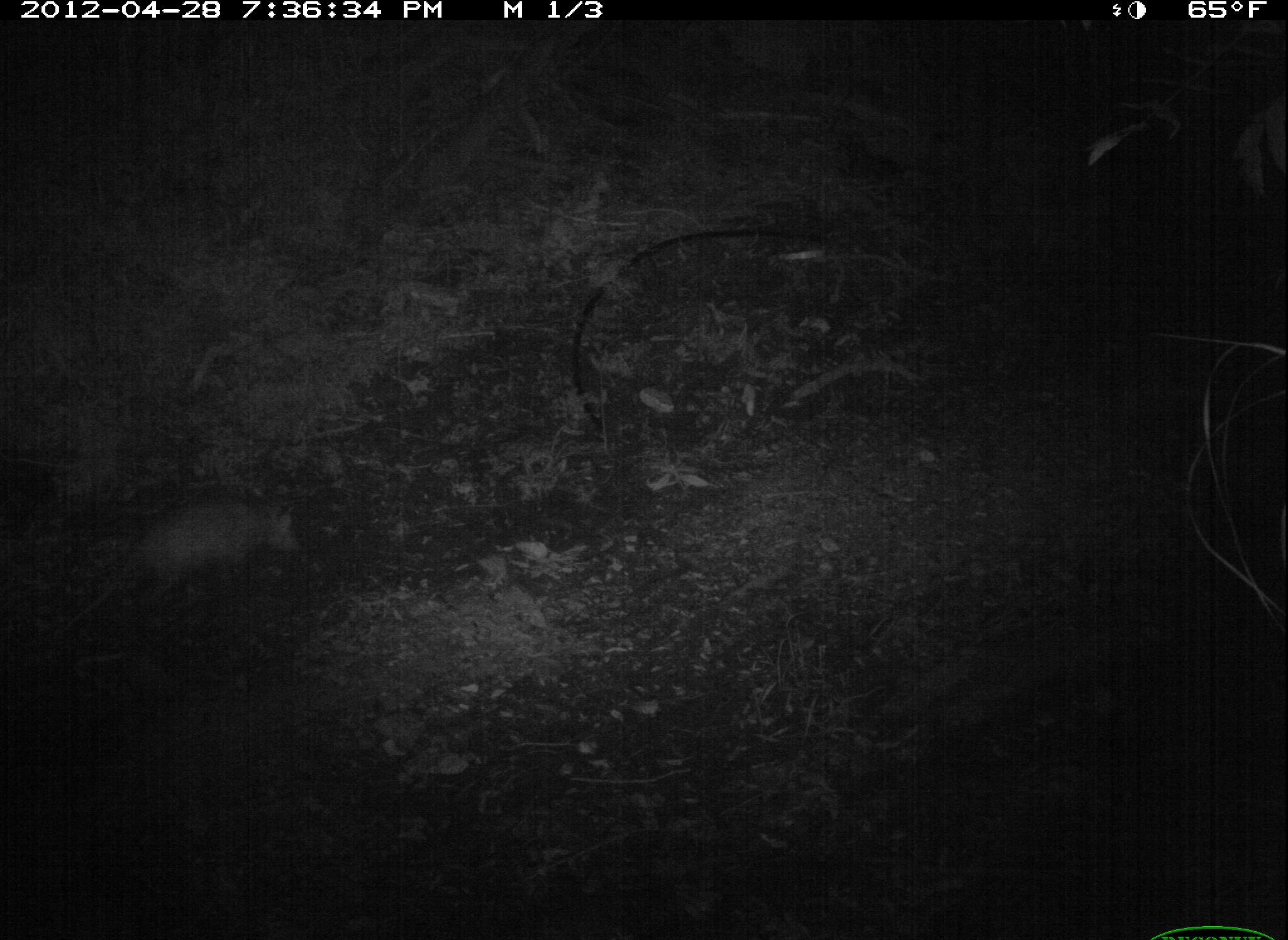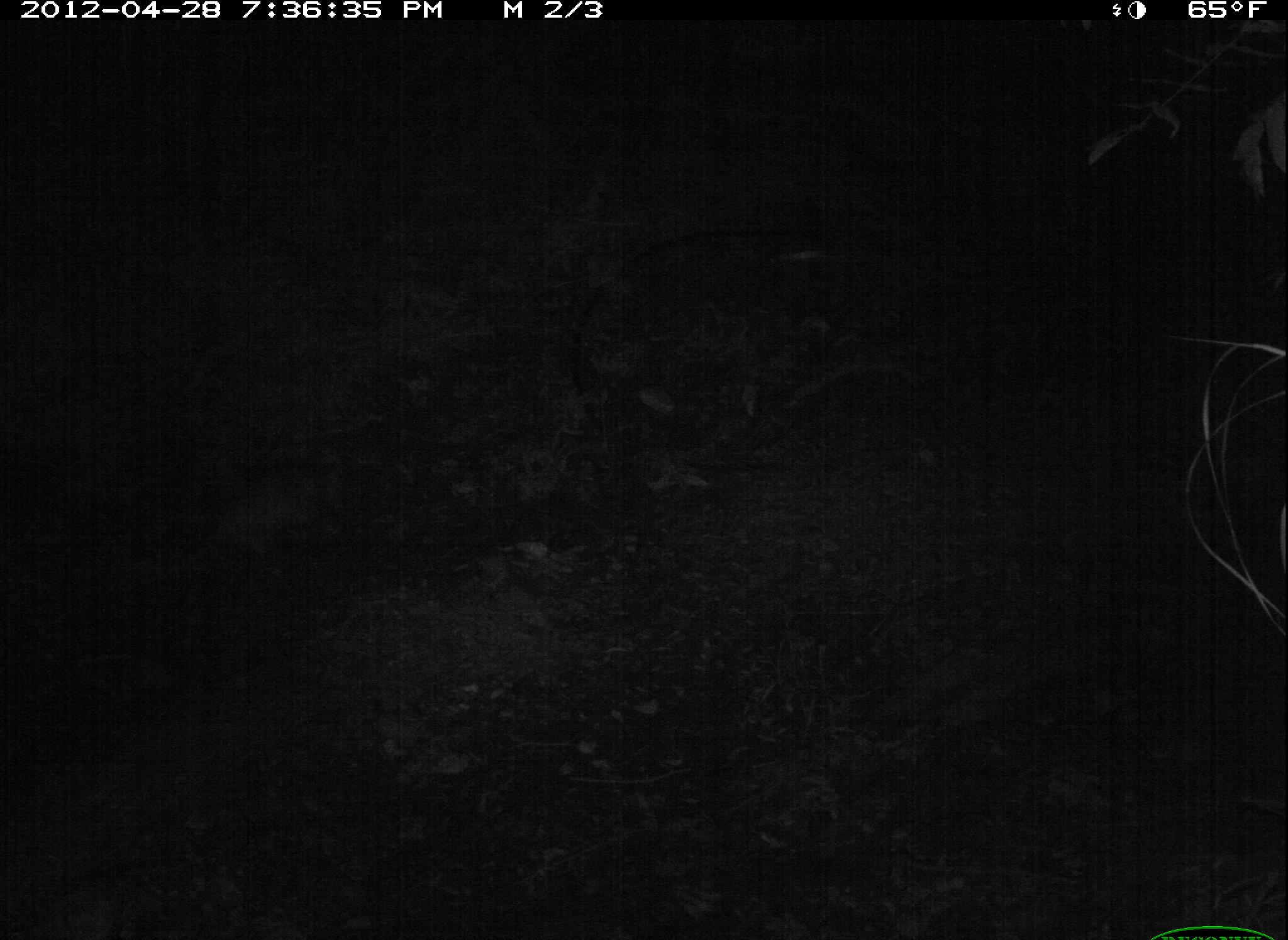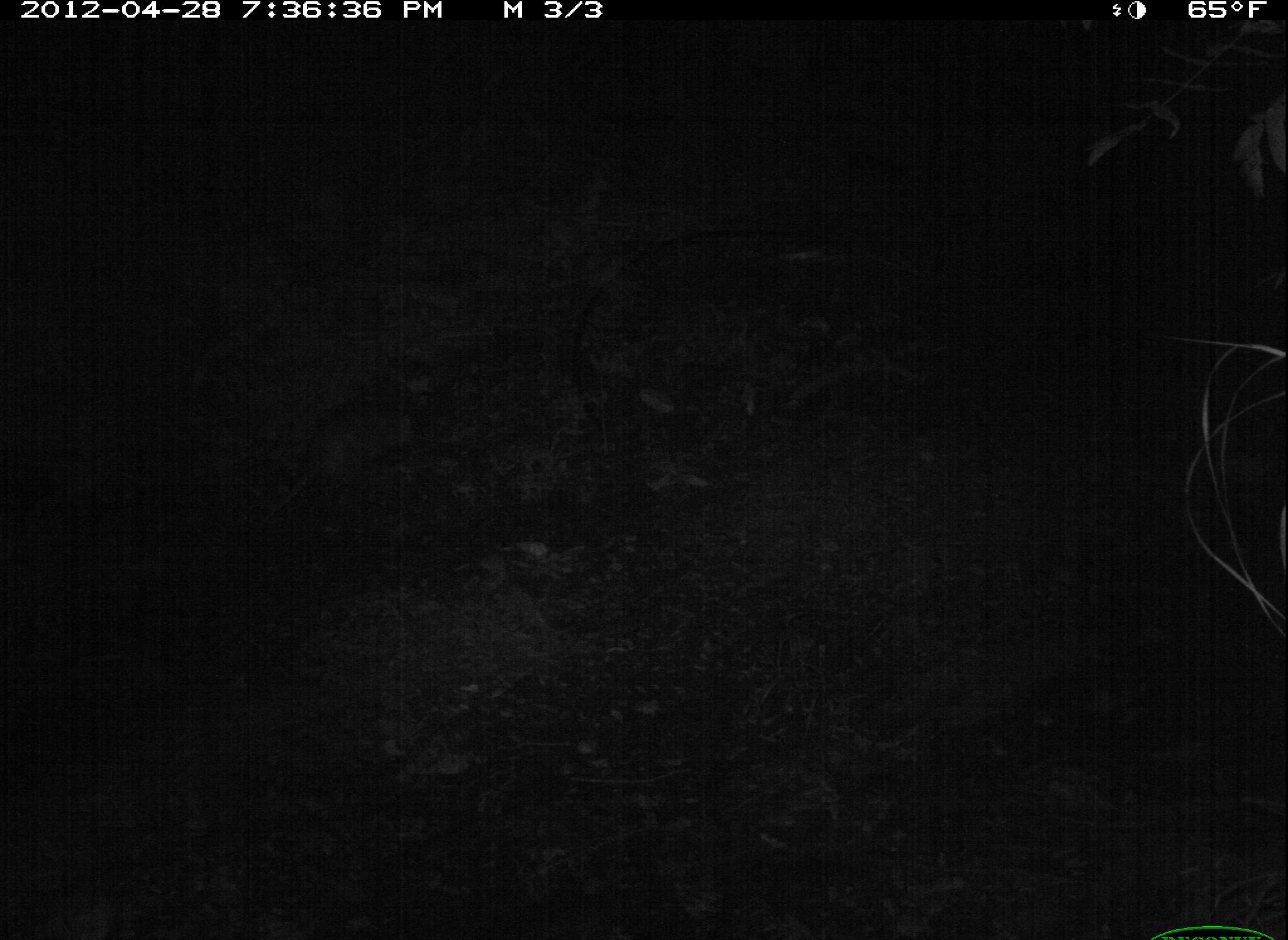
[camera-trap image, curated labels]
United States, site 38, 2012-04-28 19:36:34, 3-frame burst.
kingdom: Animalia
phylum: Chordata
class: Mammalia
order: Didelphimorphia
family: Didelphidae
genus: Didelphis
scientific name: Didelphis virginiana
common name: virginia opossum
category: opossum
Opossum (virginia opossum) (Didelphis virginiana).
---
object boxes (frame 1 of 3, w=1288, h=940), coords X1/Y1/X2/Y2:
opossum: 61/478/340/648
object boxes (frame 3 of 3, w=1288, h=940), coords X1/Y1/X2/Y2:
opossum: 261/366/431/517